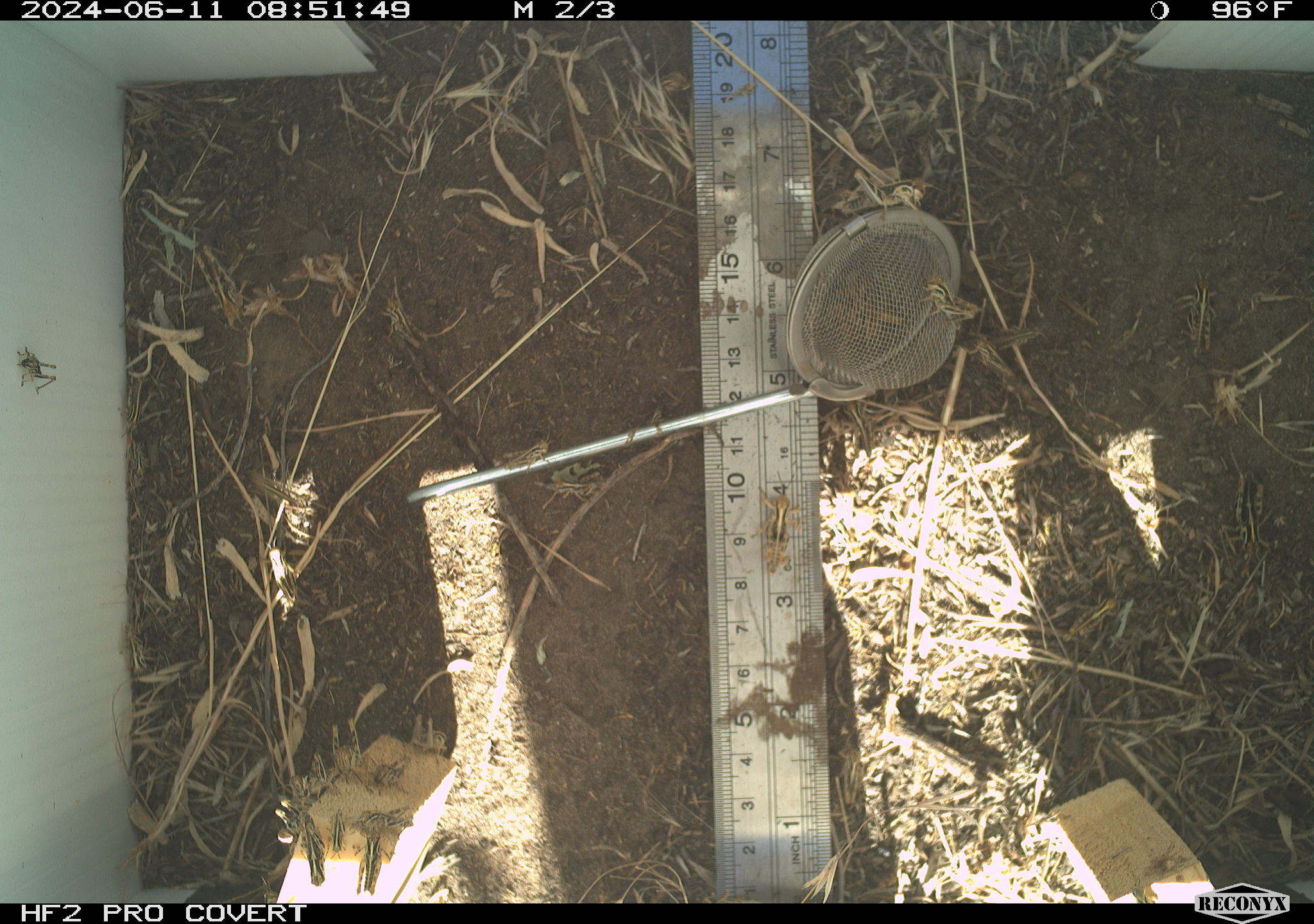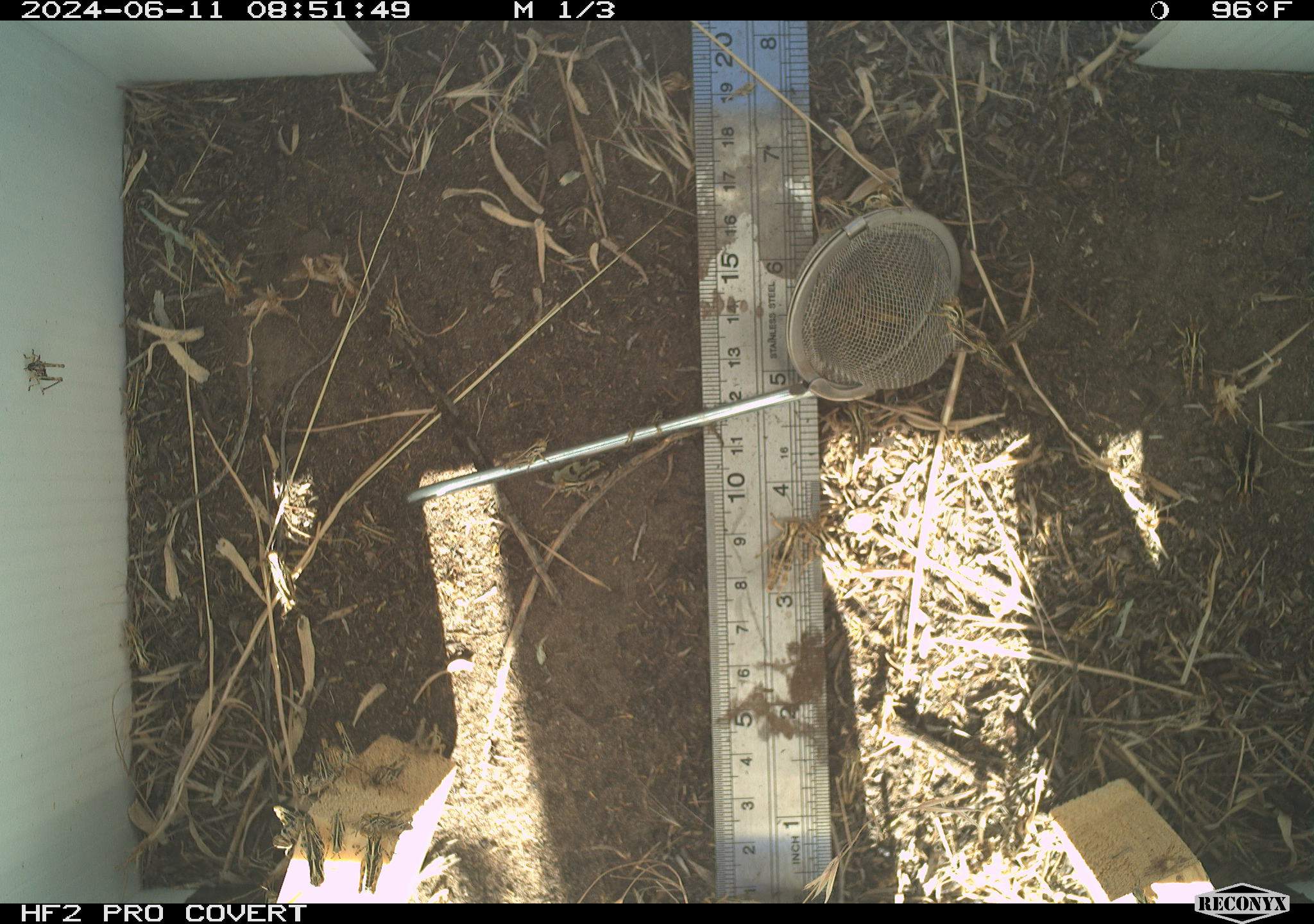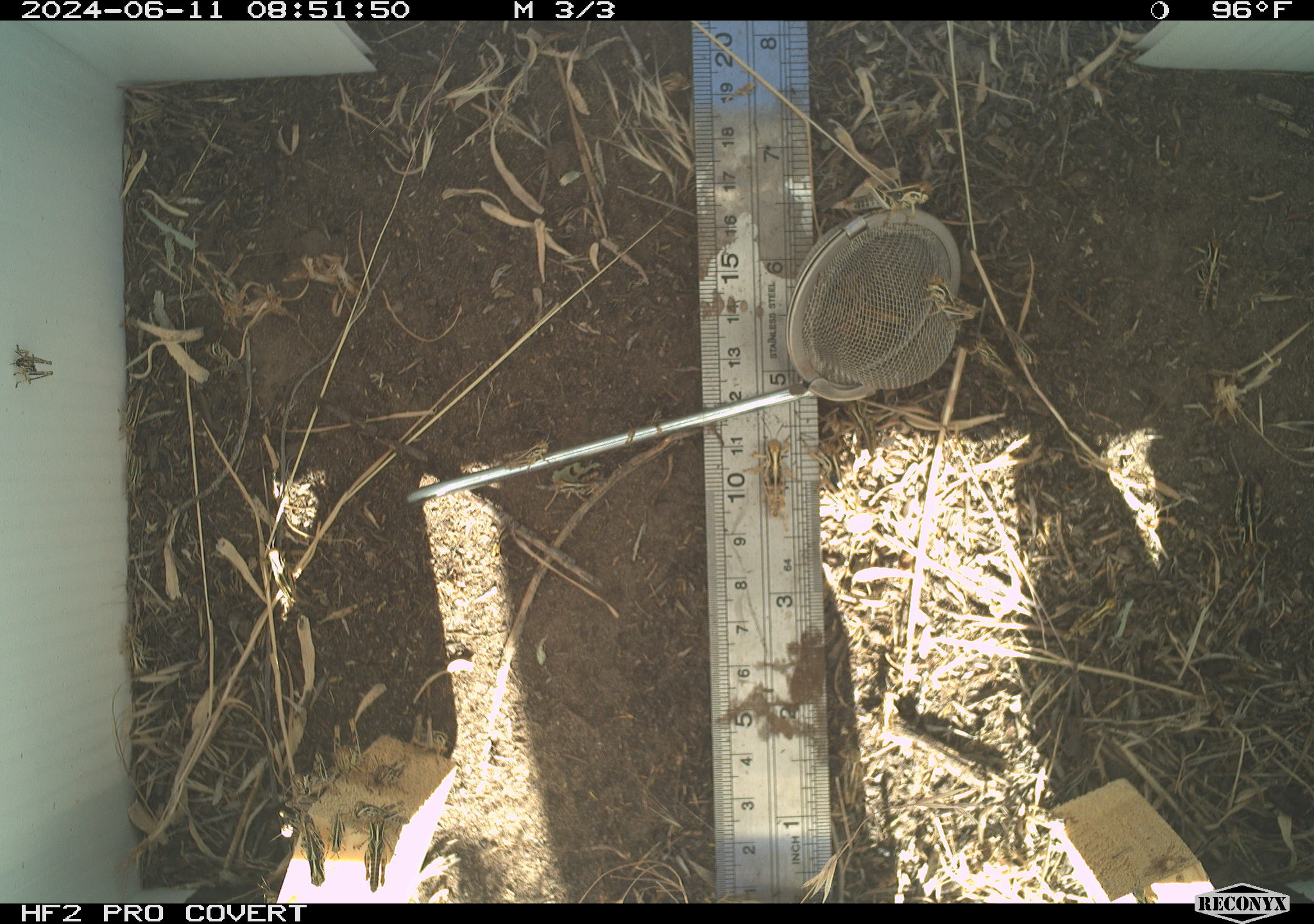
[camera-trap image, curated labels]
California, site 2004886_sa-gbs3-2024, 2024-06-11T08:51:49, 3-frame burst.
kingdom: Animalia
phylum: Arthropoda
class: Insecta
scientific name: Insecta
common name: insect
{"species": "insect (Insecta)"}